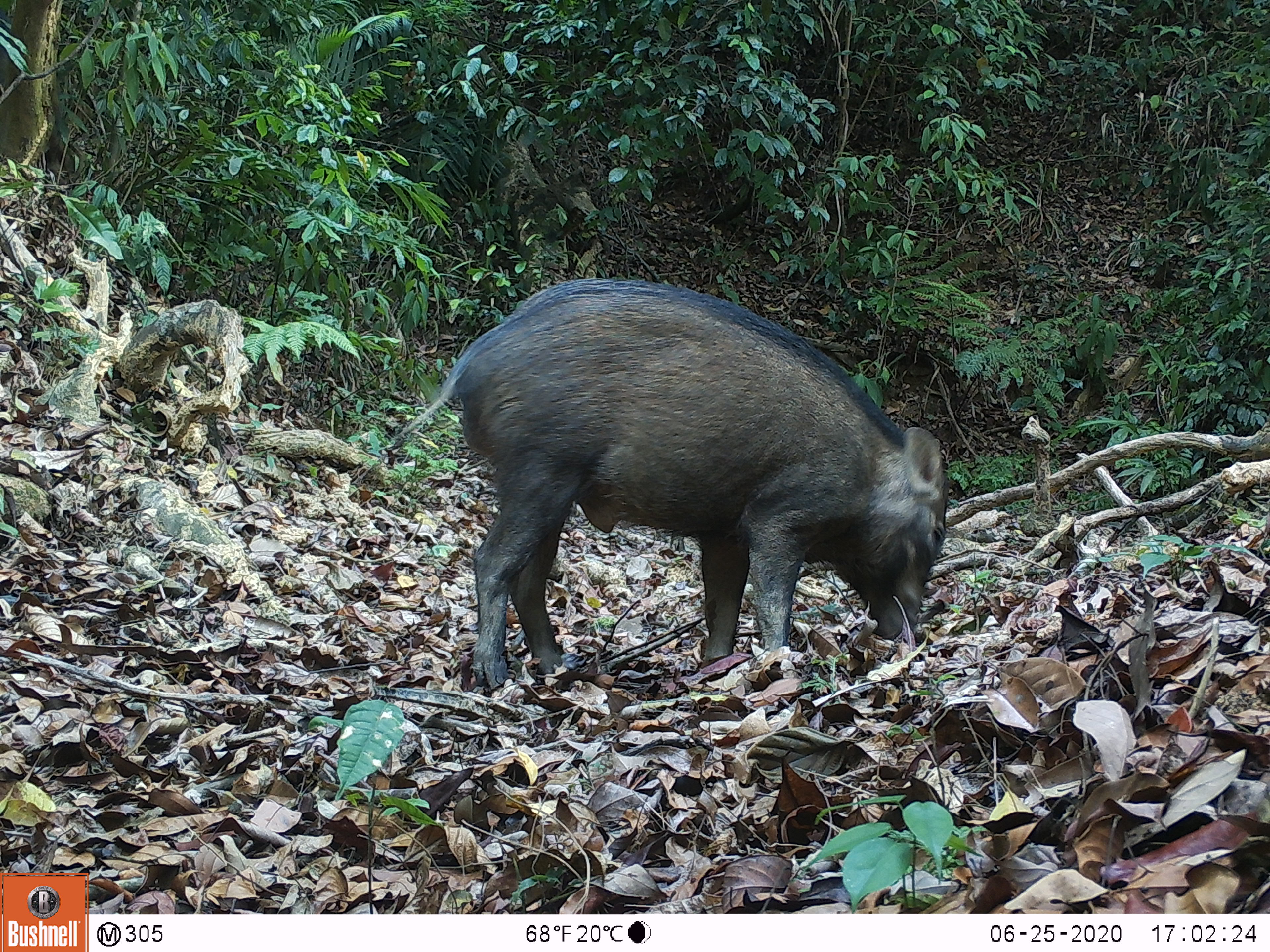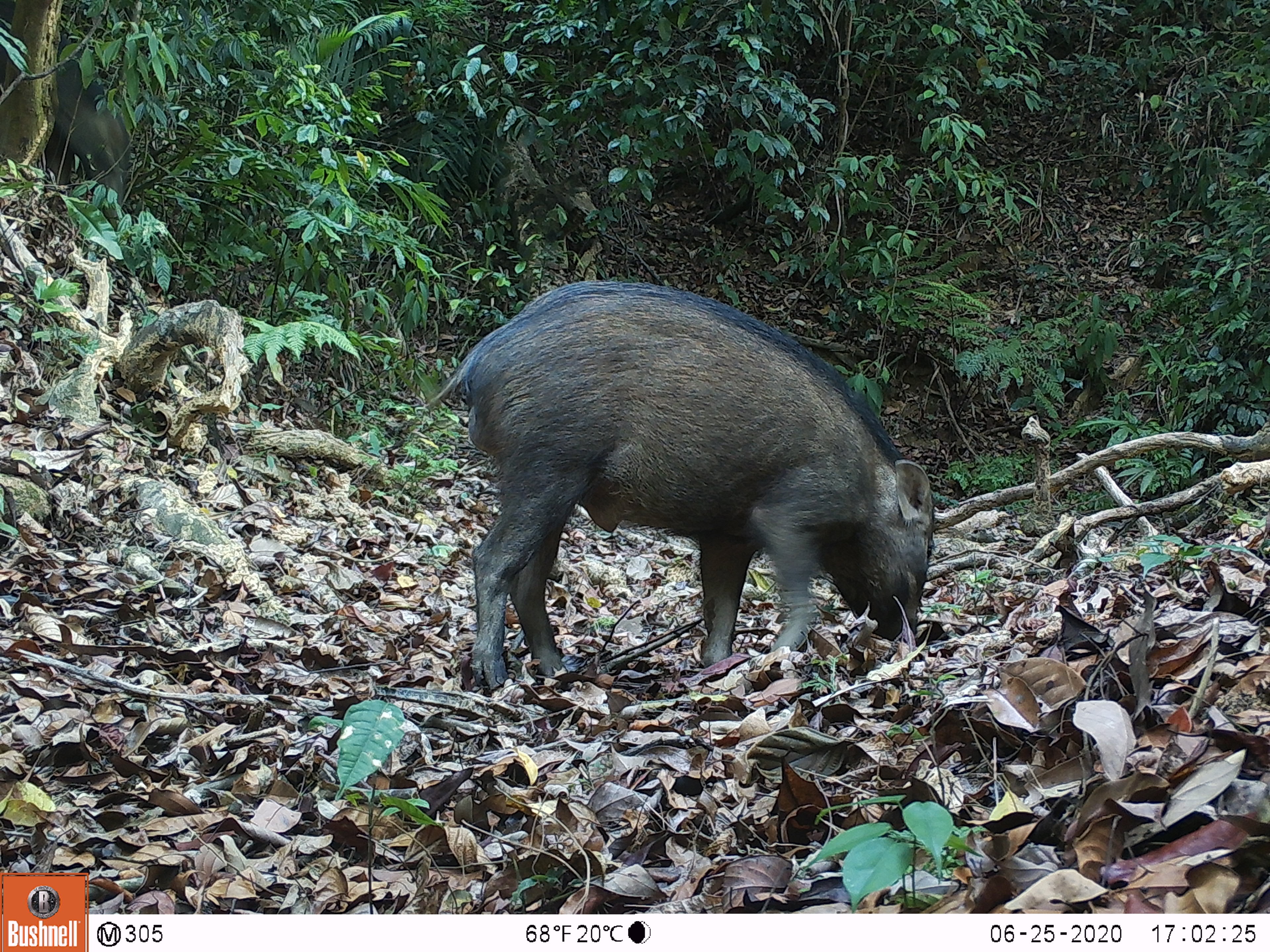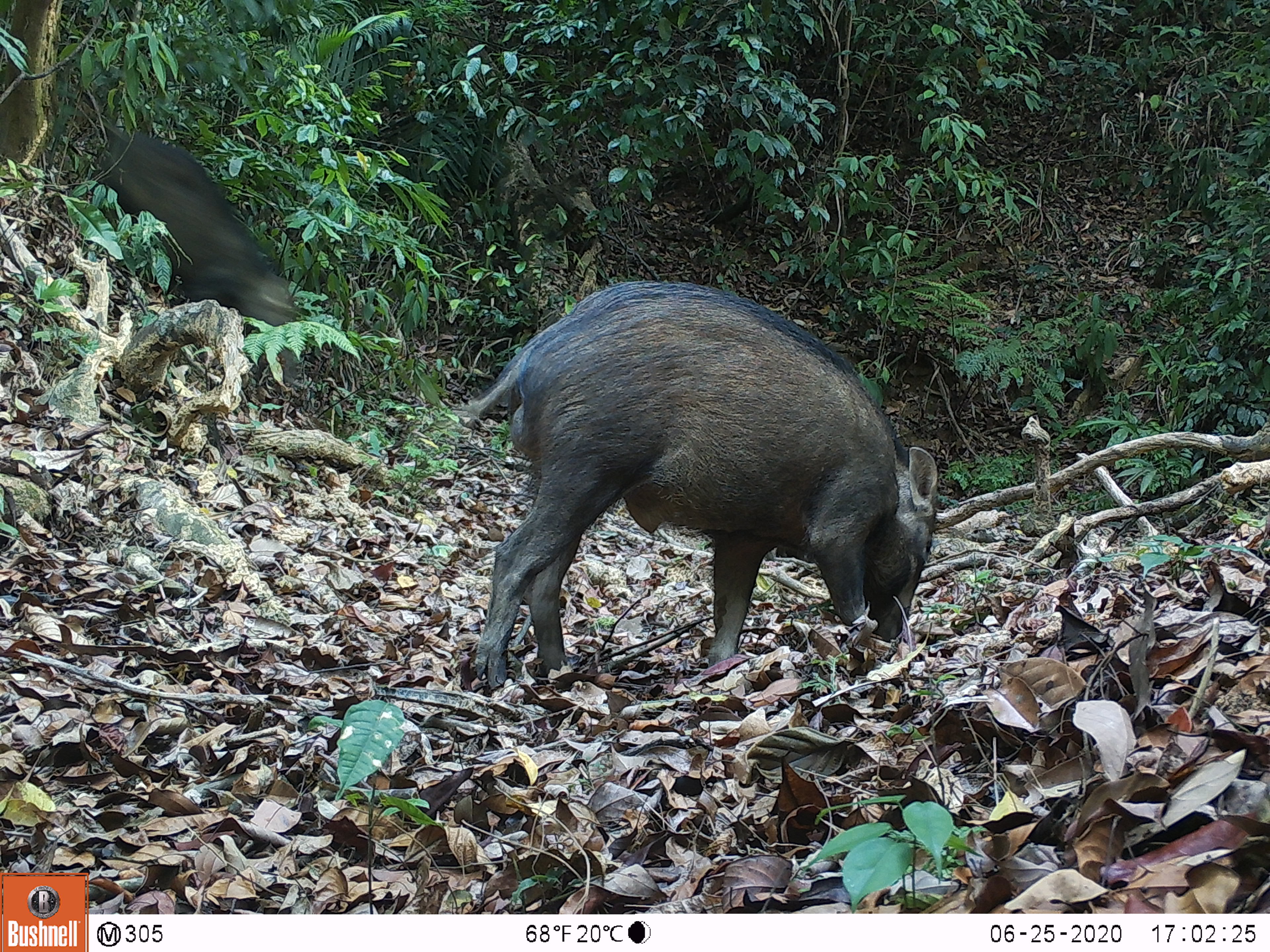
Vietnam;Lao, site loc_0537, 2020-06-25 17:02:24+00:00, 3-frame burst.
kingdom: Animalia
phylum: Chordata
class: Mammalia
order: Artiodactyla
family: Suidae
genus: Sus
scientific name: Sus scrofa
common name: eurasian wild pig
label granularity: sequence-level